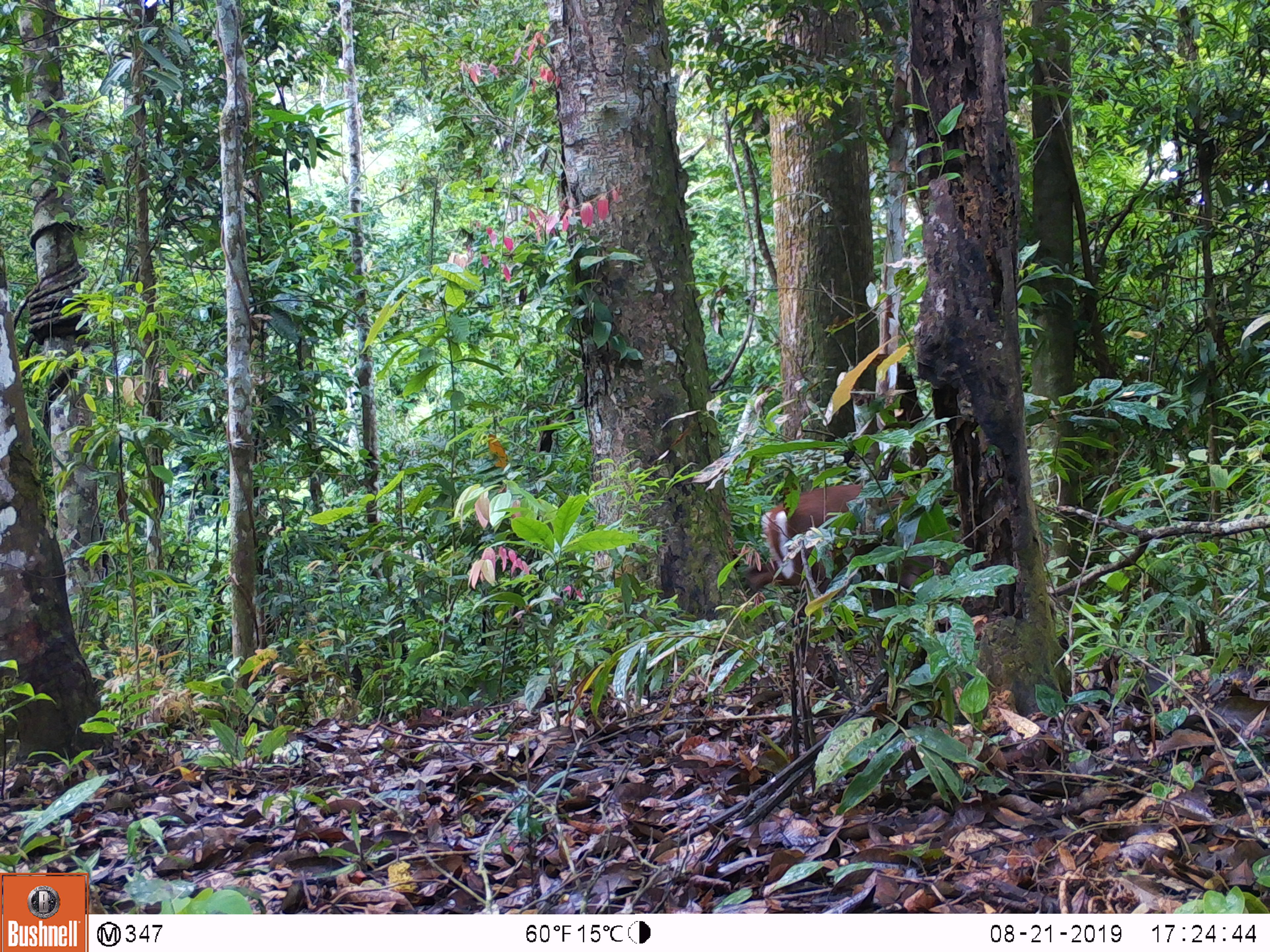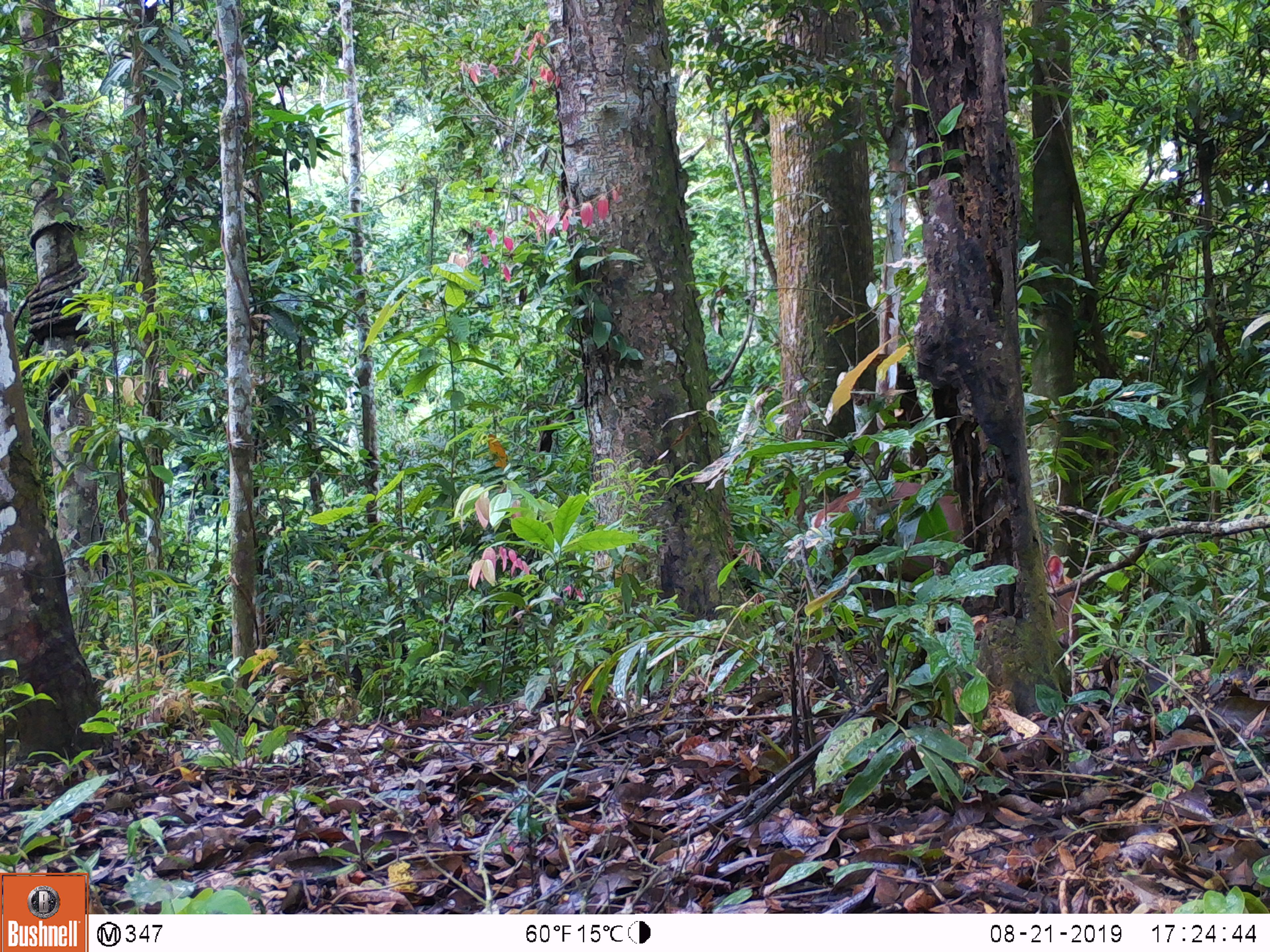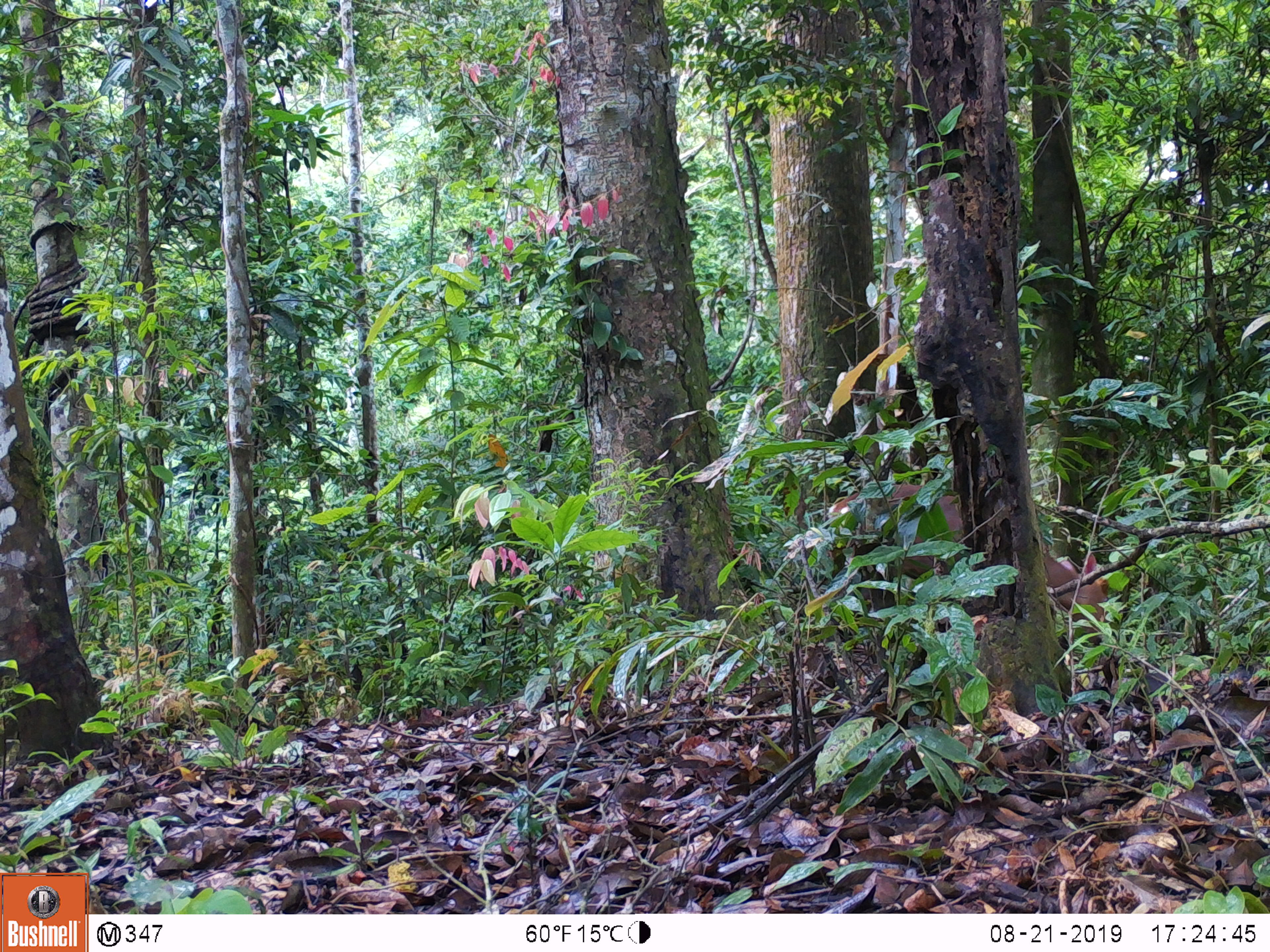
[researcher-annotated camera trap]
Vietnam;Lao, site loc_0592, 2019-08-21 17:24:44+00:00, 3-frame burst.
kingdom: Animalia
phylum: Chordata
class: Mammalia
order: Artiodactyla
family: Cervidae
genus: Muntiacus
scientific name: Muntiacus rooseveltorum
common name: roosevelt's muntjac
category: roosevelts muntjac group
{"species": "roosevelts muntjac group (roosevelt's muntjac) (Muntiacus rooseveltorum)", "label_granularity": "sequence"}